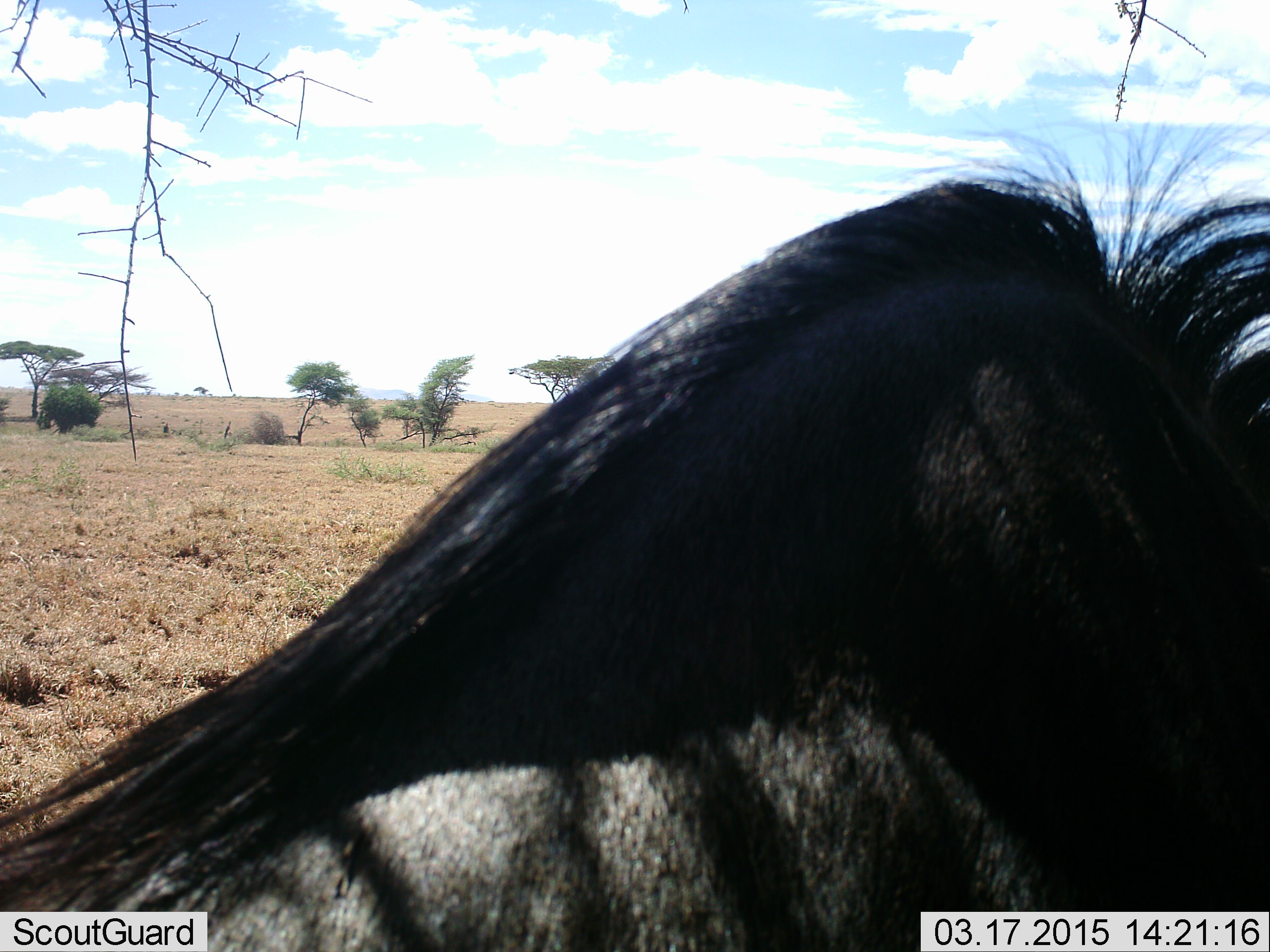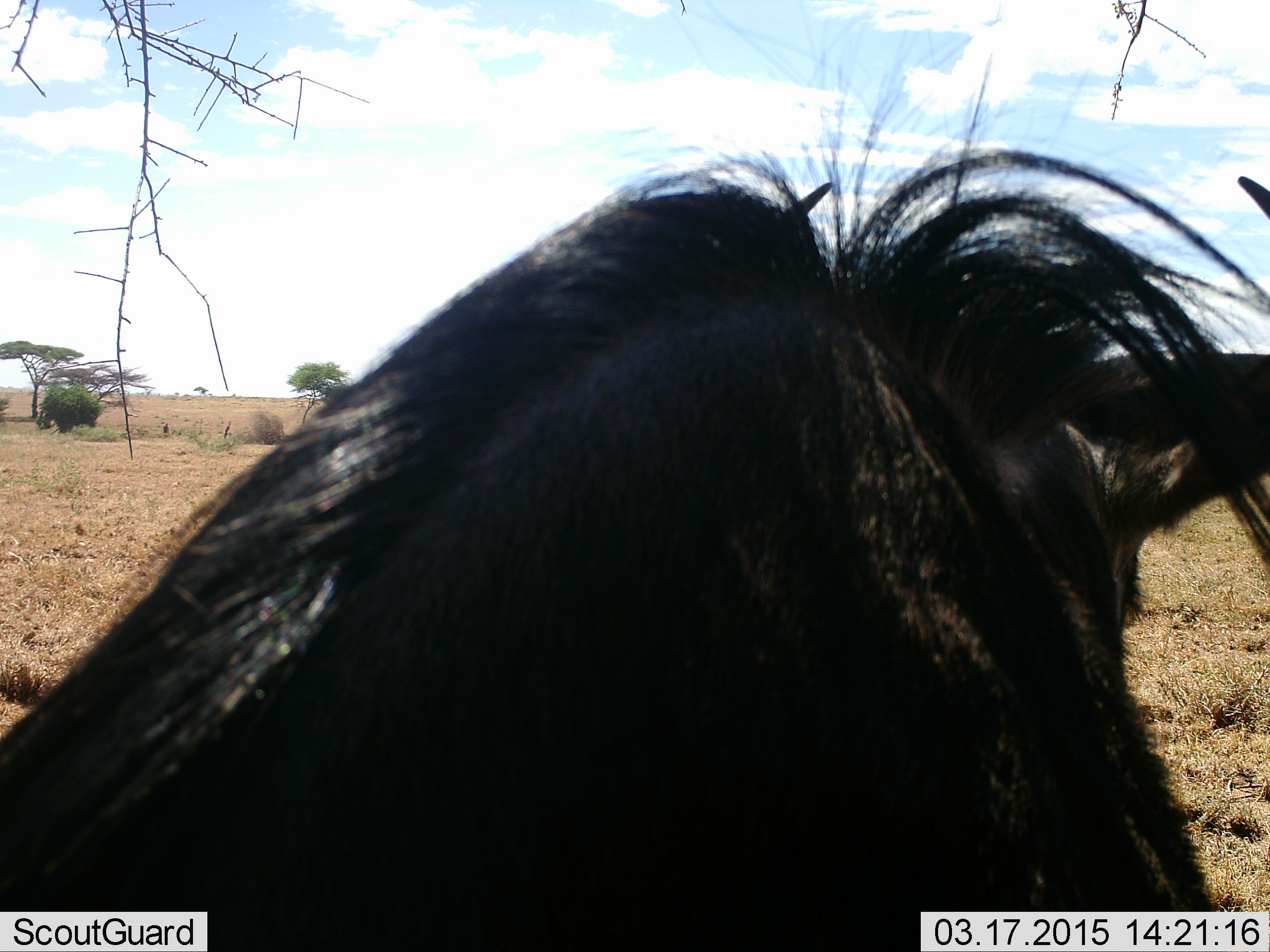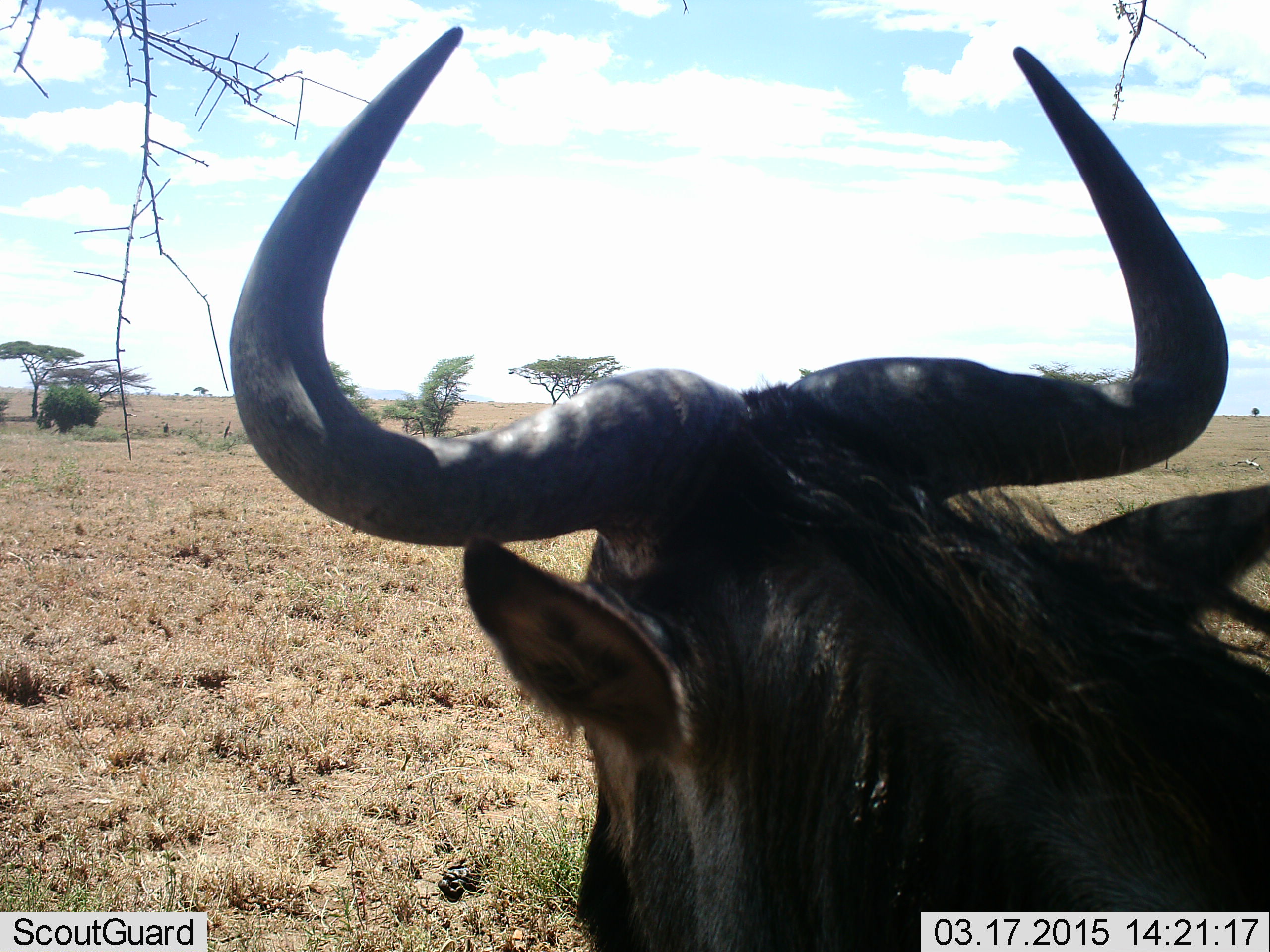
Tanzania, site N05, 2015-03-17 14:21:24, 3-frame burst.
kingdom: Animalia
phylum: Chordata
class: Mammalia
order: Artiodactyla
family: Bovidae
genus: Connochaetes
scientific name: Connochaetes taurinus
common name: blue wildebeest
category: wildebeest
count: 1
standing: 60%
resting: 10%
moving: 50%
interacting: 0%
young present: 0%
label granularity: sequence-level